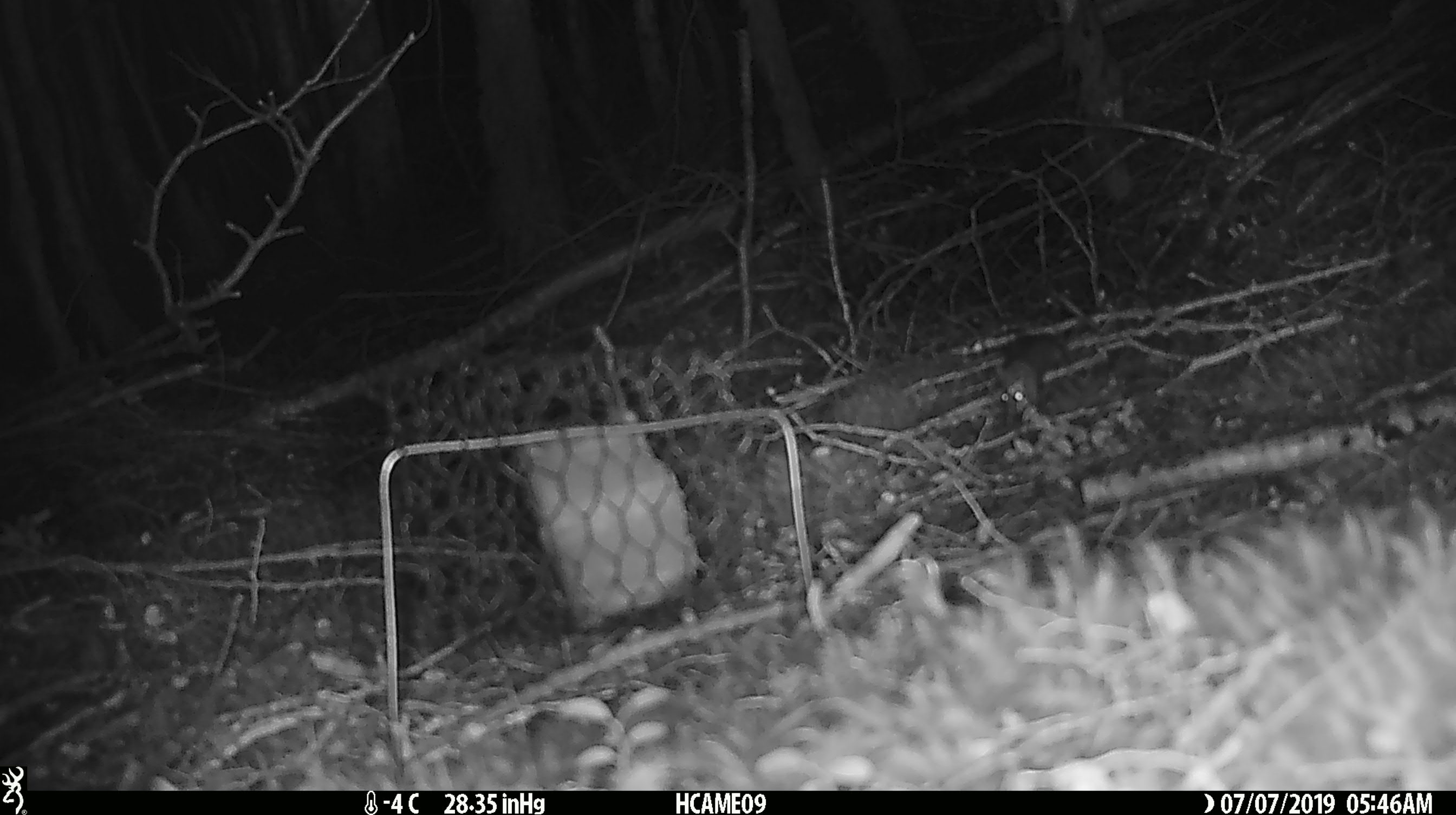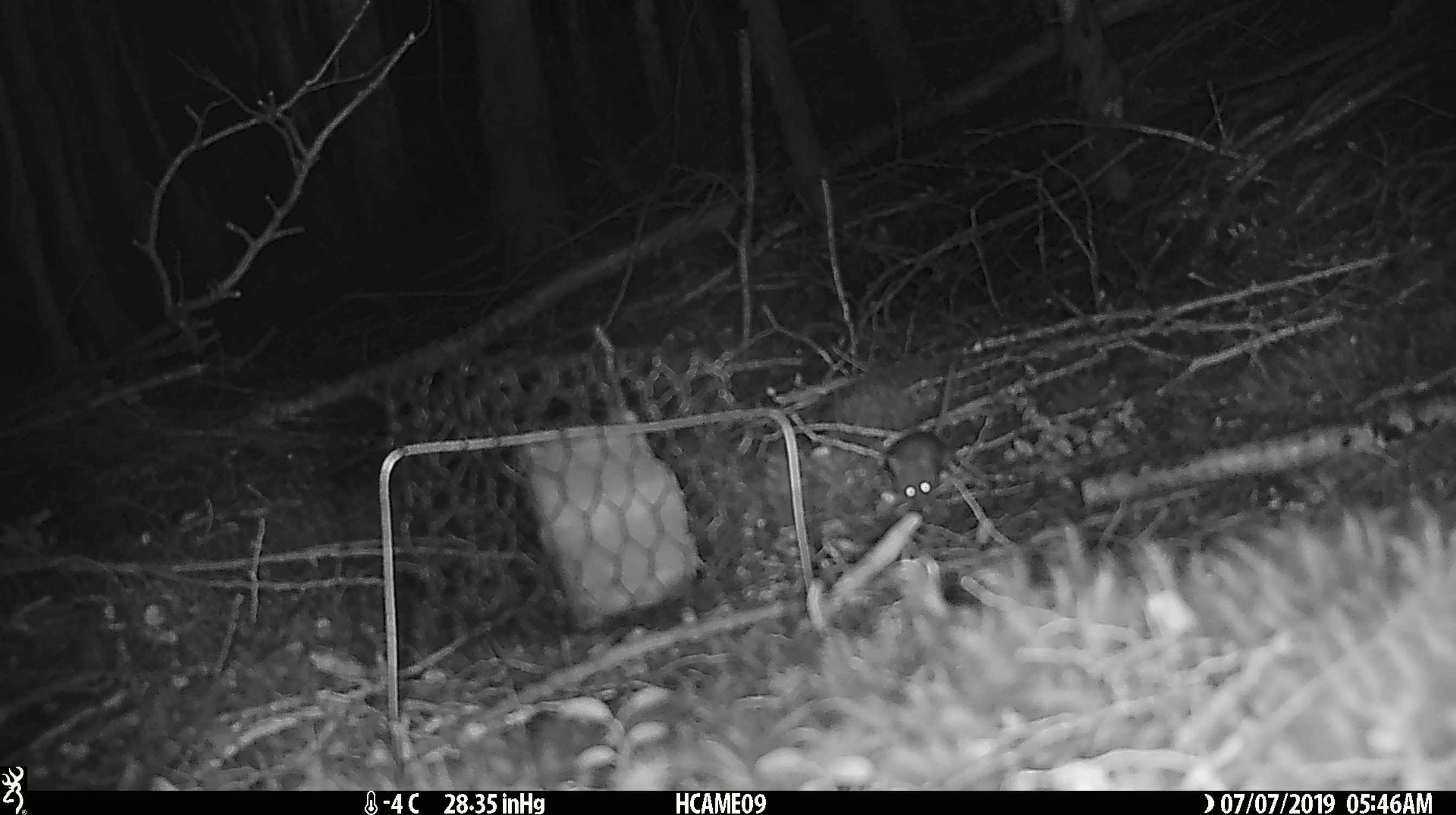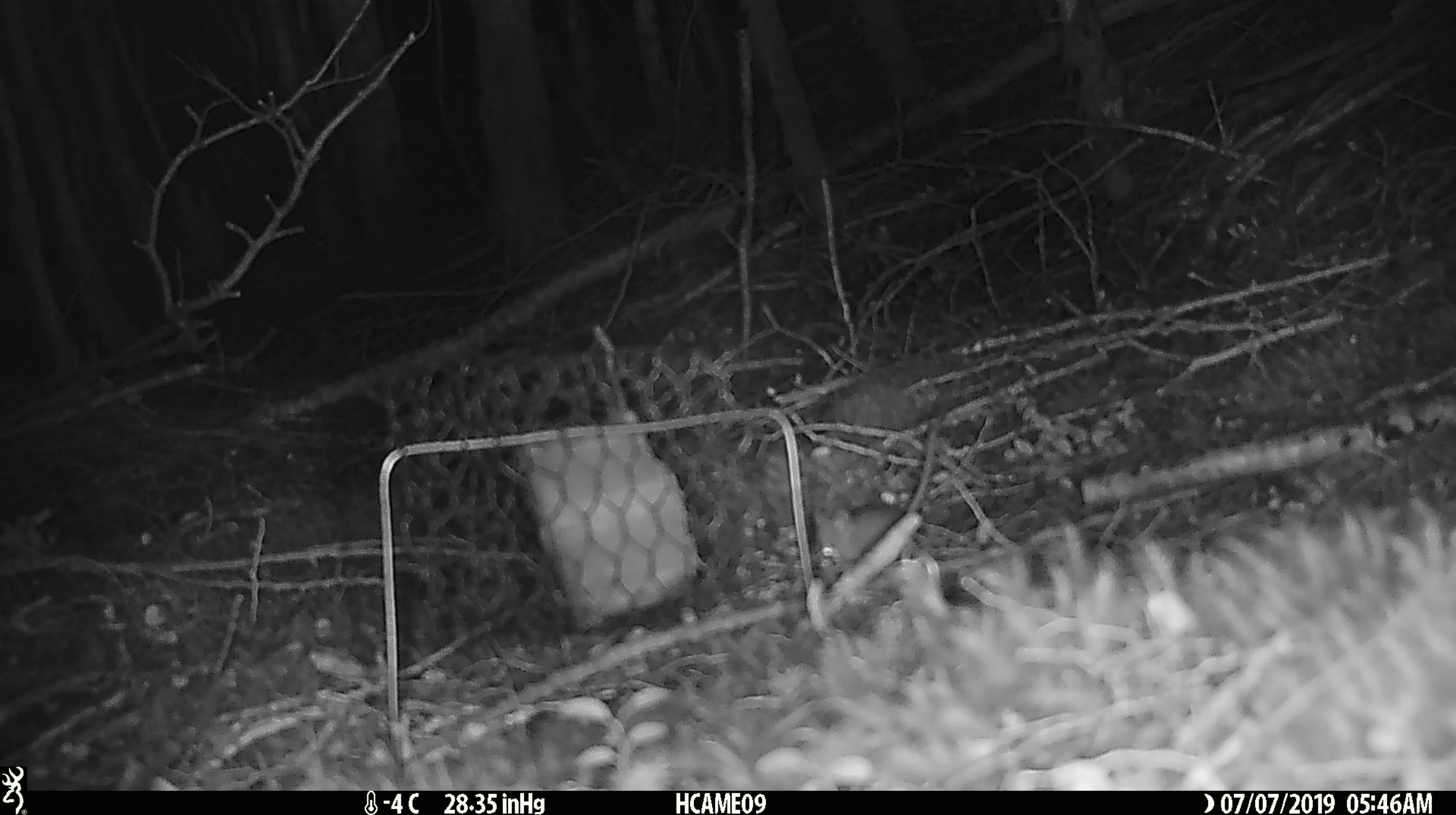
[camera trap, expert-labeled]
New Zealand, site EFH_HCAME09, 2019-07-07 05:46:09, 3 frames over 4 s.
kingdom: Animalia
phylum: Chordata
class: Mammalia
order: Rodentia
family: Muridae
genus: Mus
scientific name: Mus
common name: mouse